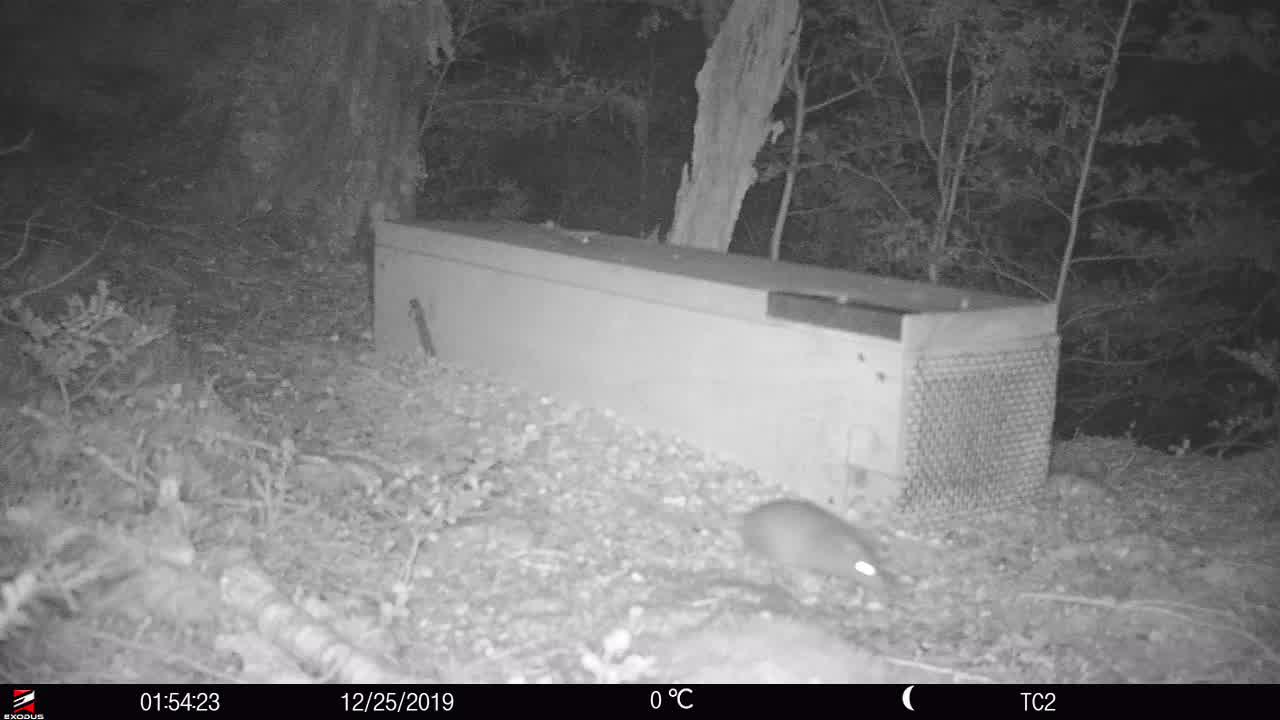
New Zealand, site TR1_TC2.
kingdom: Animalia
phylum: Chordata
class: Mammalia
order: Rodentia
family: Muridae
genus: Rattus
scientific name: Rattus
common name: rat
Rat (Rattus).